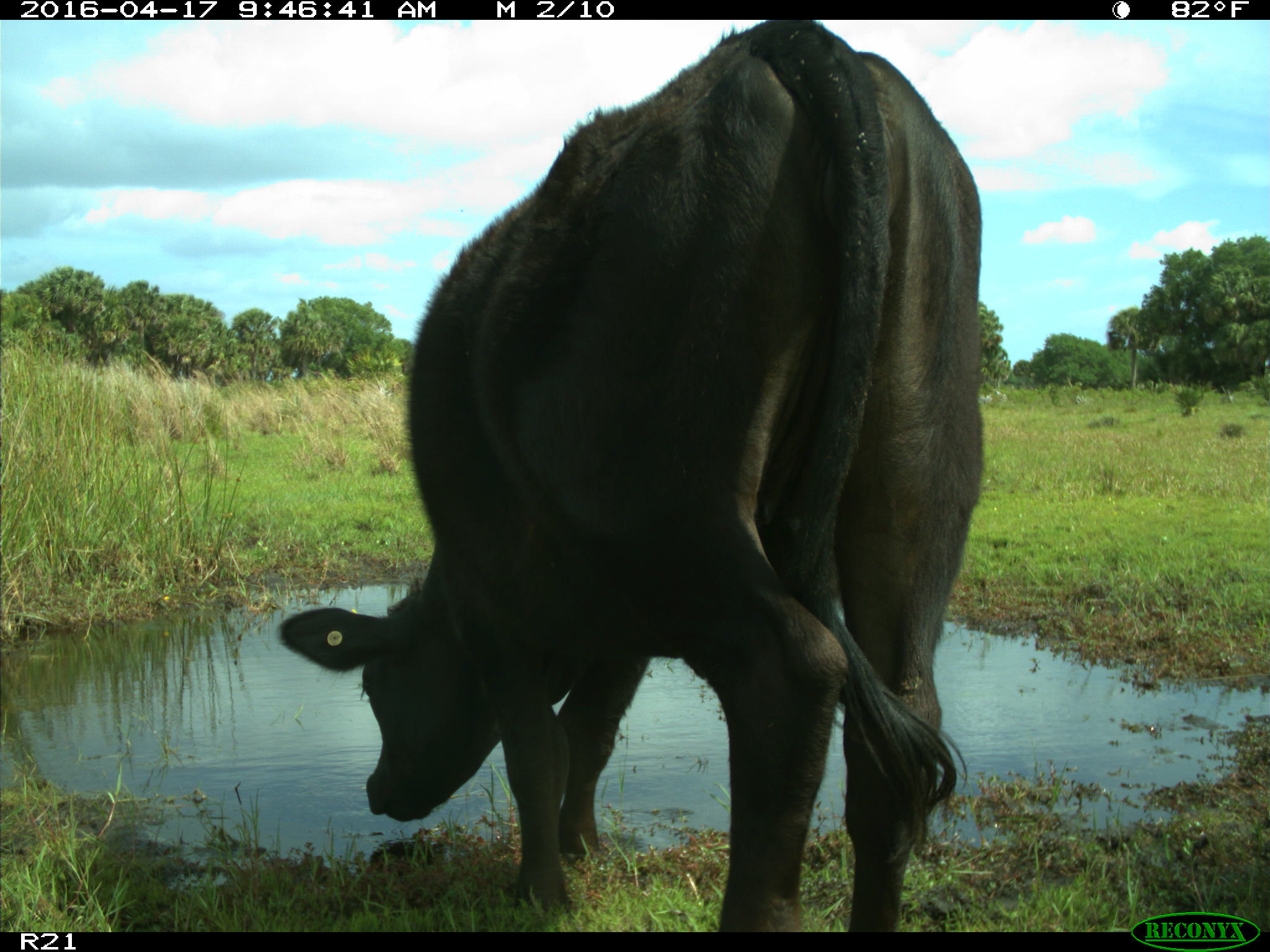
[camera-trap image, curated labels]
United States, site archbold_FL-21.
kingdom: Animalia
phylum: Chordata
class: Mammalia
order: Artiodactyla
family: Bovidae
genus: Bos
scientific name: Bos taurus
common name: domestic cow